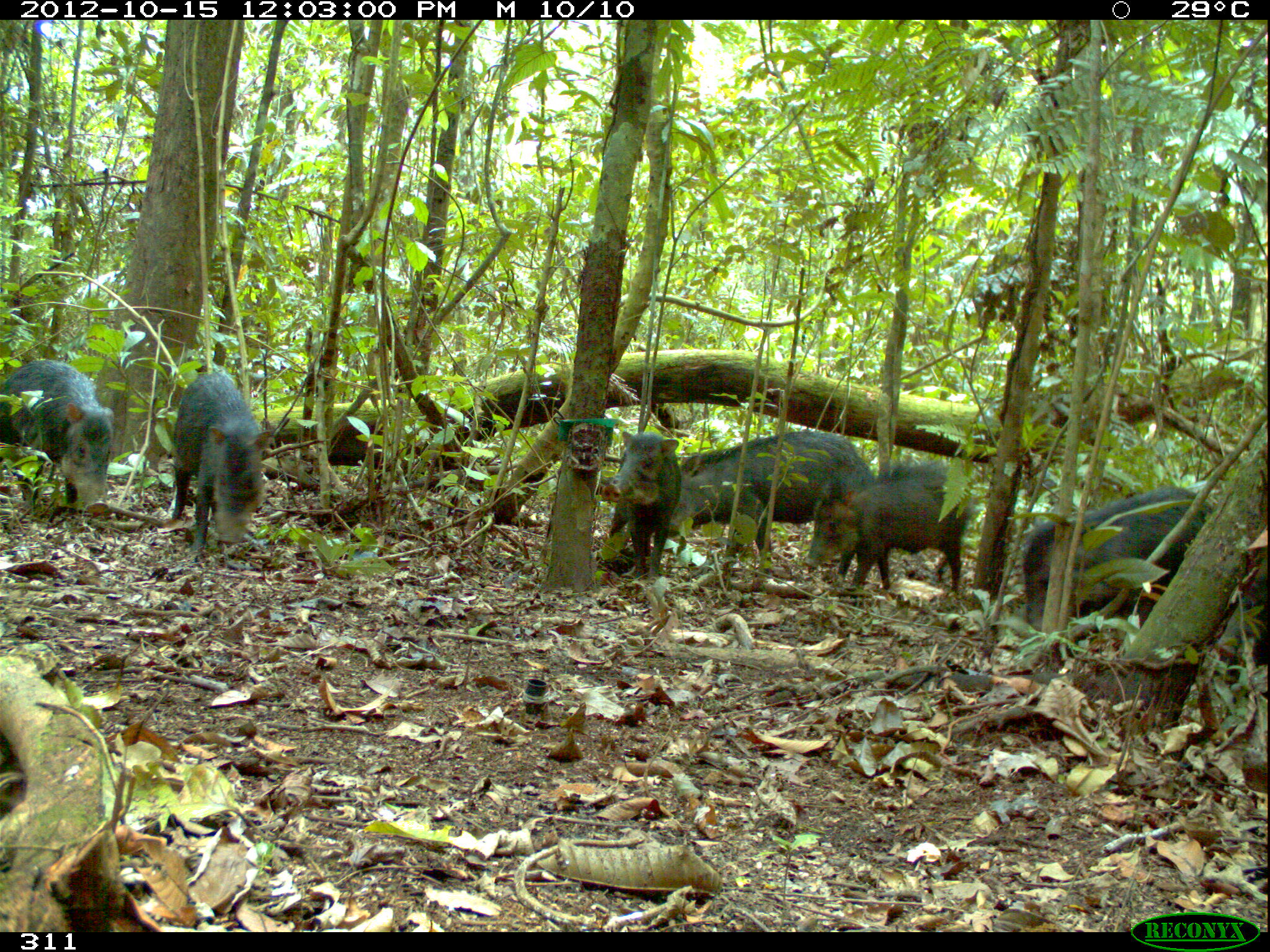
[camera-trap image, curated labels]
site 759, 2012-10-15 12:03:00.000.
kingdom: Animalia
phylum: Chordata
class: Mammalia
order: Artiodactyla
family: Tayassuidae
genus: Tayassu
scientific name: Tayassu pecari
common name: white-lipped peccary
Tayassu pecari (white-lipped peccary).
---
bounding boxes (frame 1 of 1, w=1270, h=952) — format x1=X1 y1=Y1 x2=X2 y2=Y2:
tayassu pecari: x1=1024 y1=485 x2=1265 y2=667; x1=658 y1=428 x2=880 y2=577; x1=804 y1=462 x2=972 y2=600; x1=170 y1=373 x2=274 y2=554; x1=0 y1=358 x2=114 y2=516; x1=600 y1=430 x2=682 y2=582